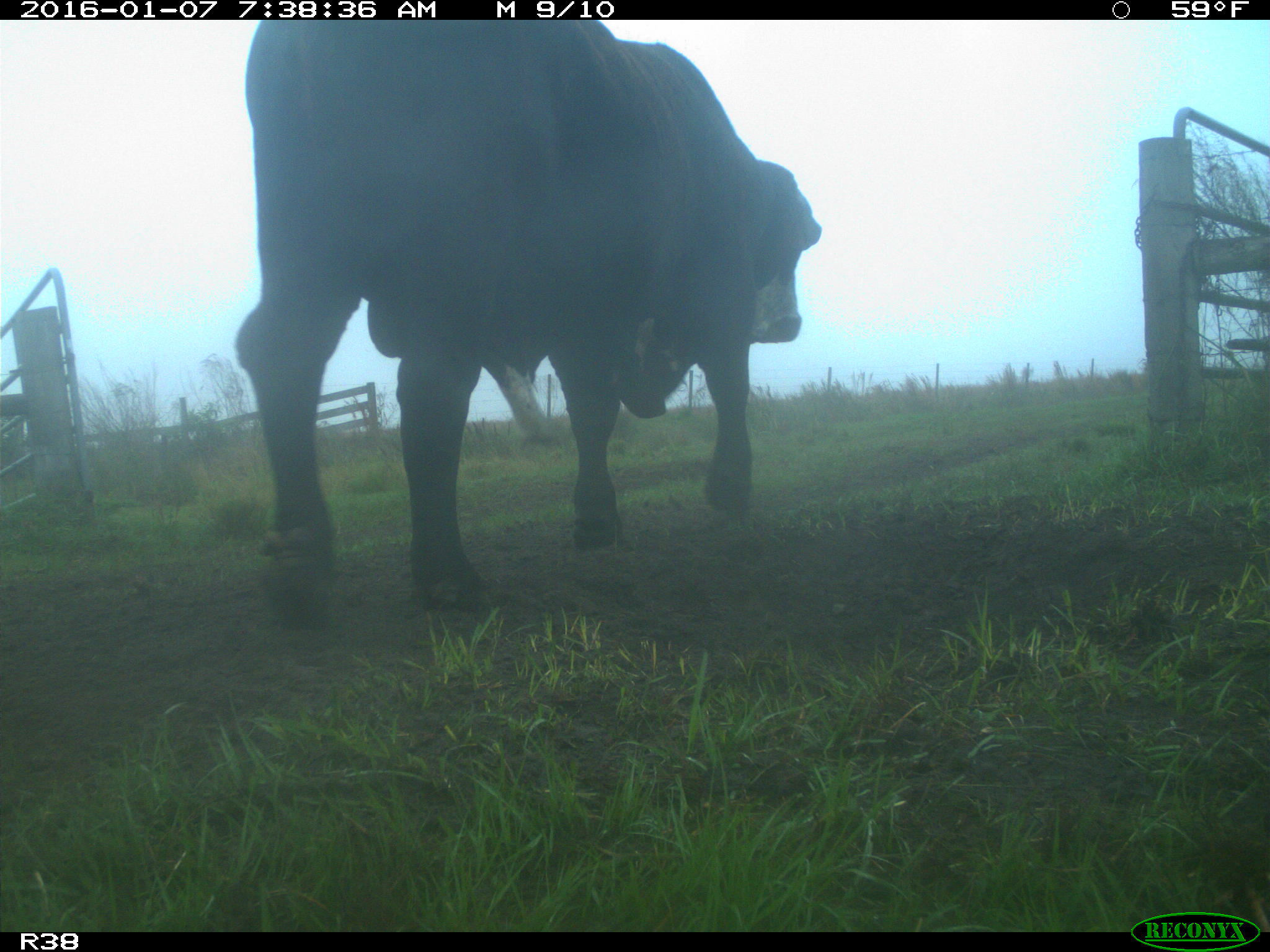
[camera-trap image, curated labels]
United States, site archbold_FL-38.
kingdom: Animalia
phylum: Chordata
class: Mammalia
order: Artiodactyla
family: Bovidae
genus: Bos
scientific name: Bos taurus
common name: domestic cow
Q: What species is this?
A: Bos taurus (domestic cow).